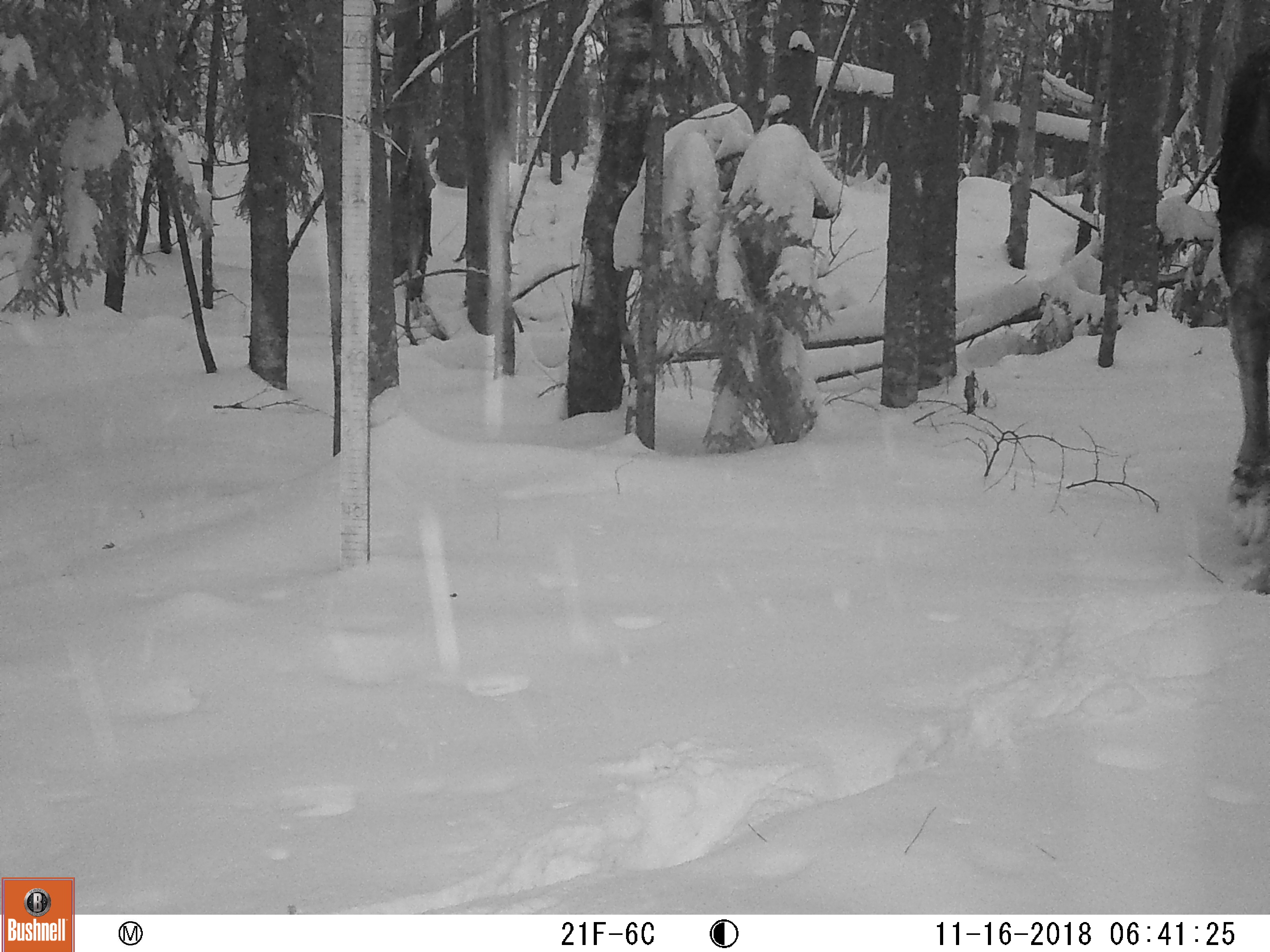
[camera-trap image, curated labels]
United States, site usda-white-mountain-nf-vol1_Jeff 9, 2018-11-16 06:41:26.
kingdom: Animalia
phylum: Chordata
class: Mammalia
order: Artiodactyla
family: Cervidae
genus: Alces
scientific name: Alces alces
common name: moose